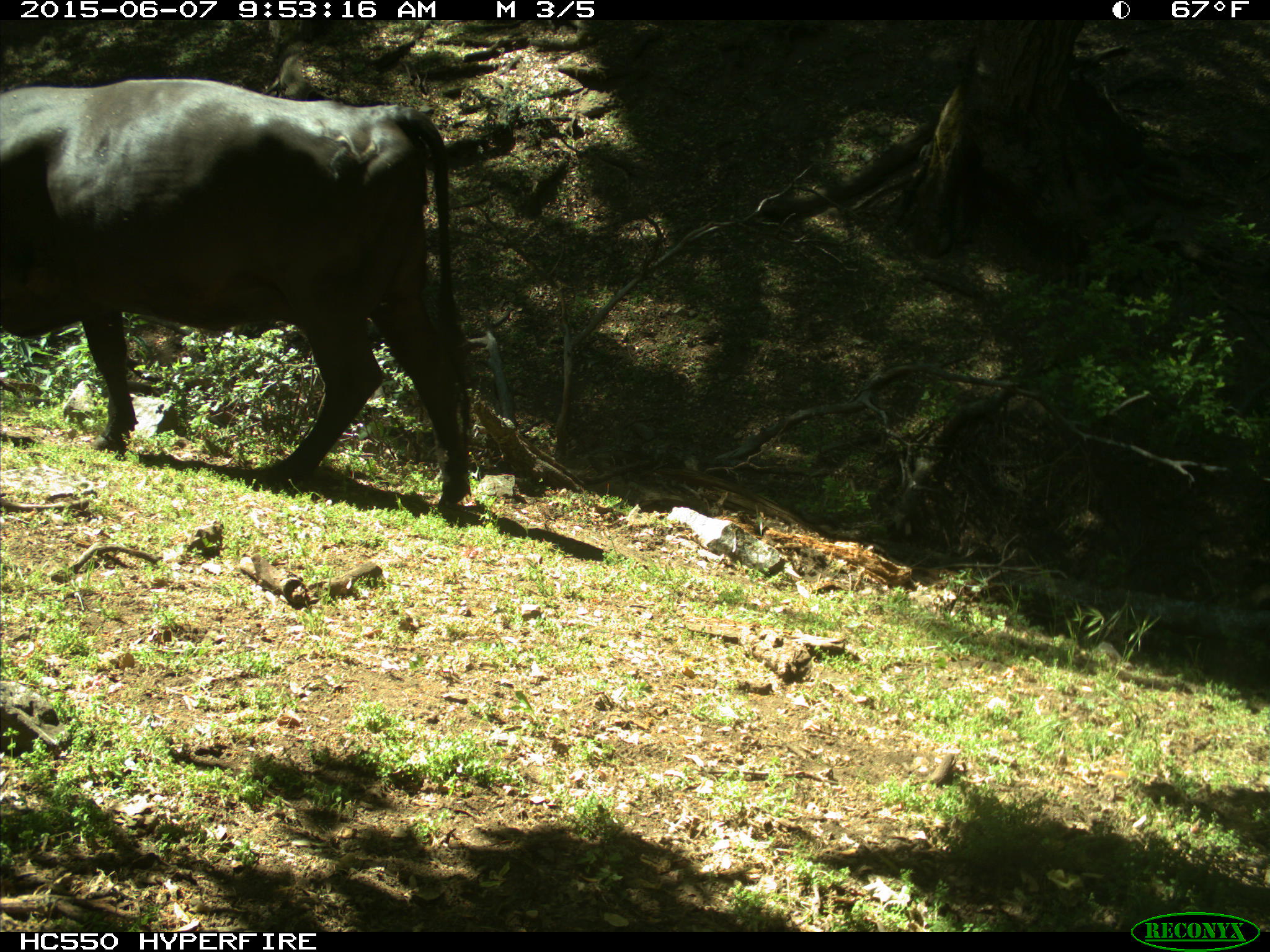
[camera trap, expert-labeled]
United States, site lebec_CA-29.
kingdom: Animalia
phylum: Chordata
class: Mammalia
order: Artiodactyla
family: Bovidae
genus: Bos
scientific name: Bos taurus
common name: domestic cow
Bos taurus (domestic cow).